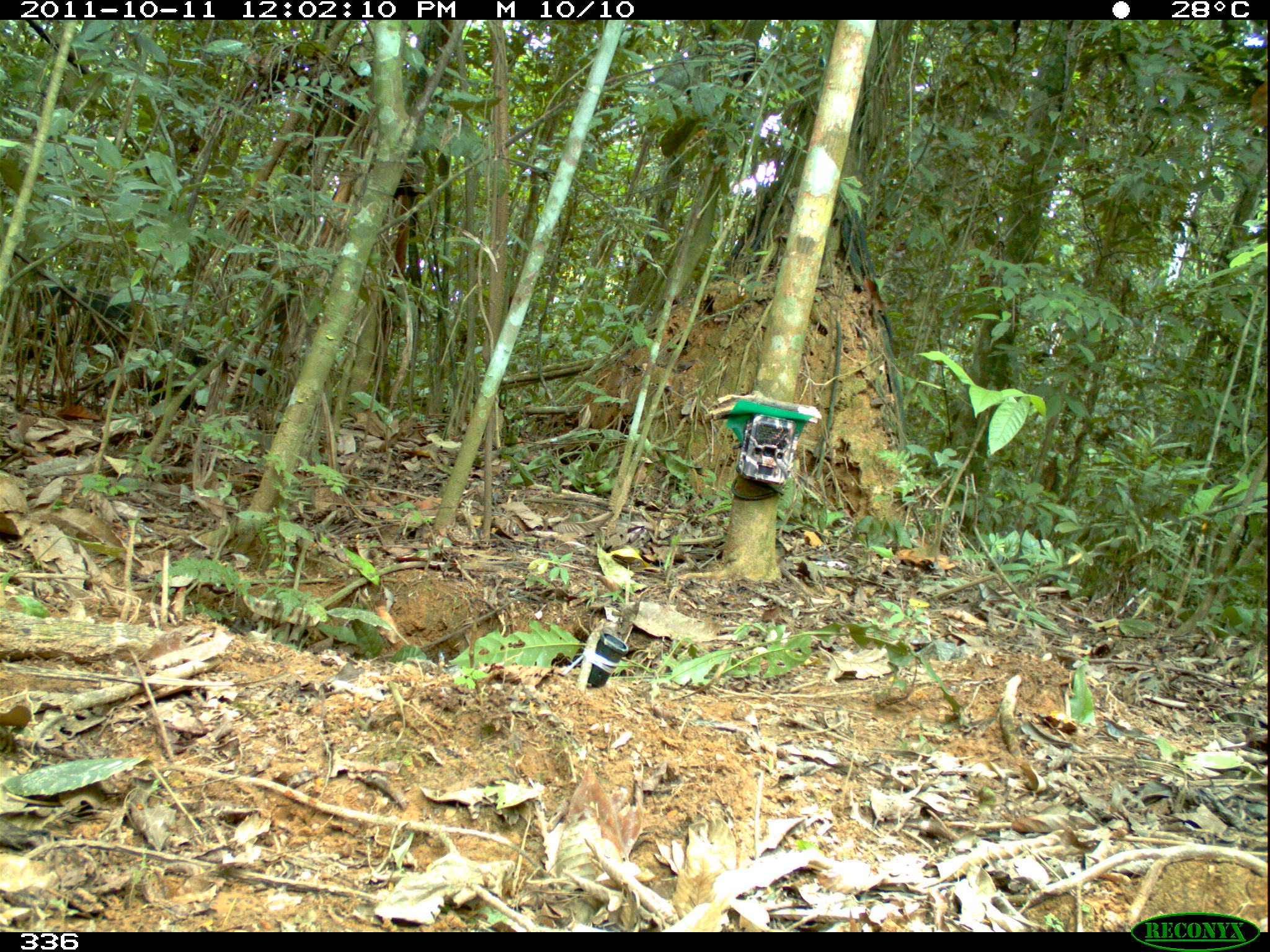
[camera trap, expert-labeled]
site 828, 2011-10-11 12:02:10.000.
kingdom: Animalia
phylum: Chordata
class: Mammalia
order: Artiodactyla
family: Tayassuidae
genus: Tayassu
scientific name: Tayassu pecari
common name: white-lipped peccary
Tayassu pecari (white-lipped peccary).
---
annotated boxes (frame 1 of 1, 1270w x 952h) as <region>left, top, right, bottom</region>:
tayassu pecari: <region>14, 283, 206, 411</region>